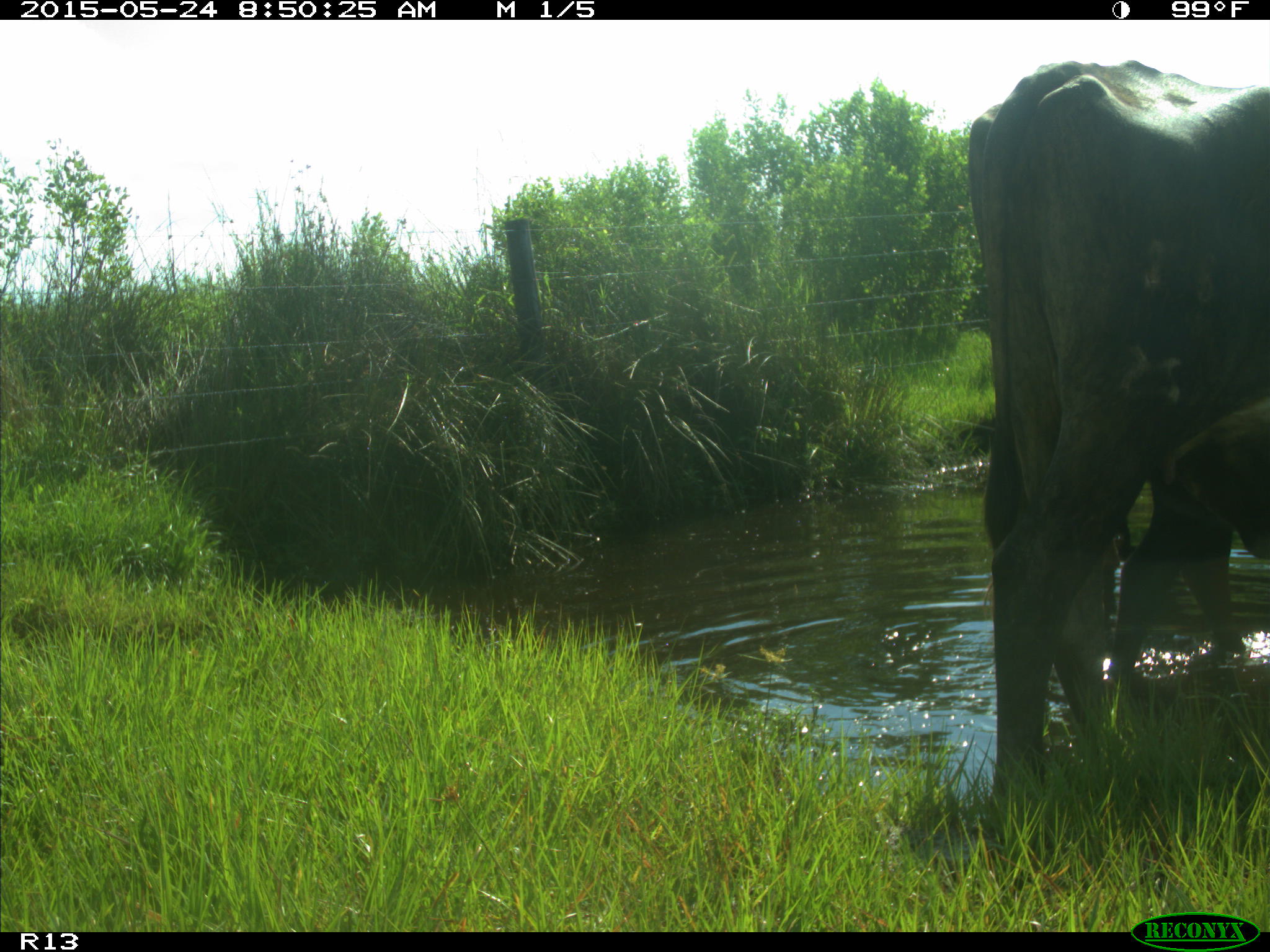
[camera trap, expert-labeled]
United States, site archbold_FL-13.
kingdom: Animalia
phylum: Chordata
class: Mammalia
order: Artiodactyla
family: Bovidae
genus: Bos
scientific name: Bos taurus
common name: domestic cow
Bos taurus (domestic cow).